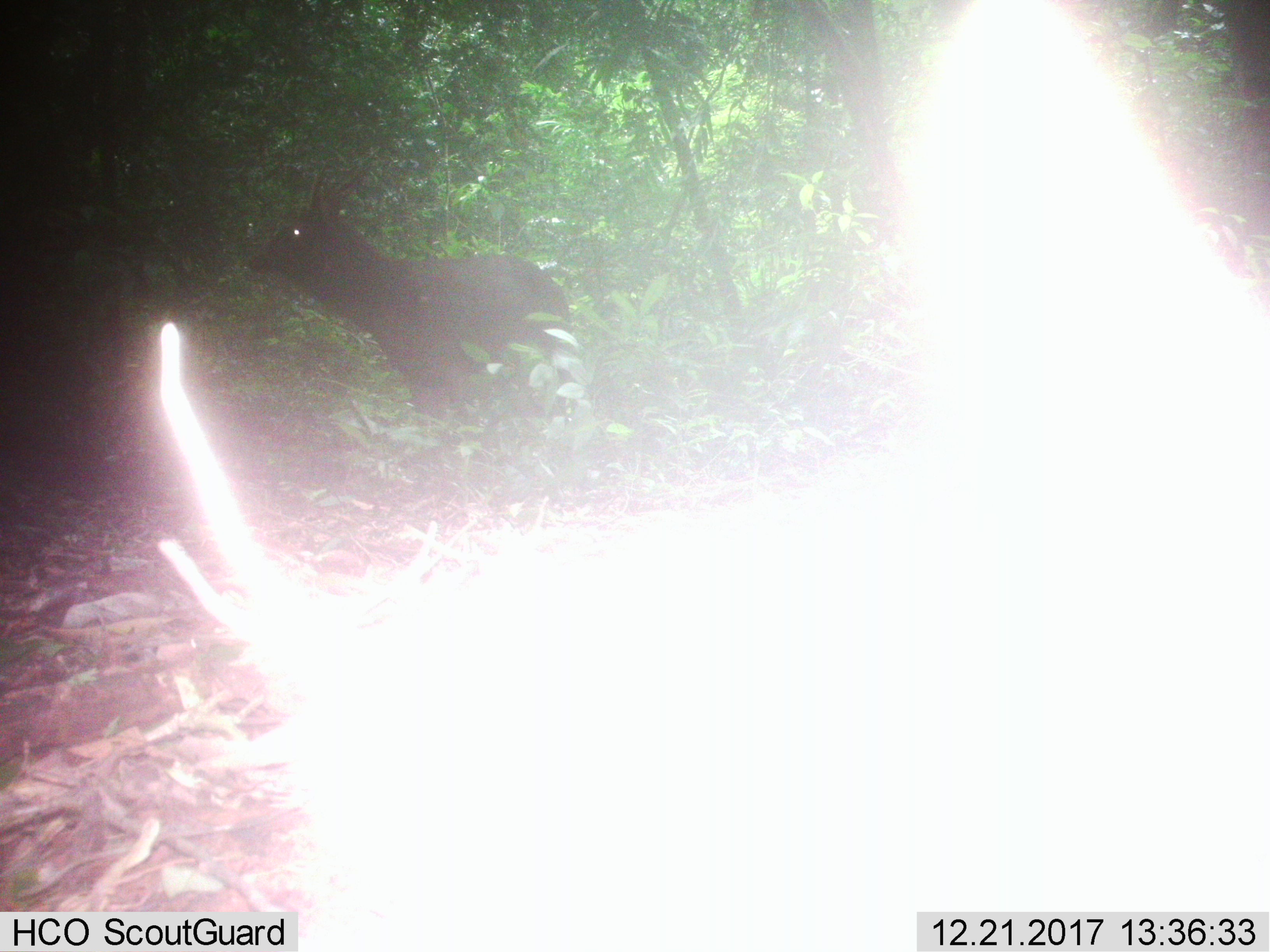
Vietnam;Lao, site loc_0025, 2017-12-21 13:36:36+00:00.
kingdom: Animalia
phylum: Chordata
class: Mammalia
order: Artiodactyla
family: Cervidae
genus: Rusa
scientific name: Rusa unicolor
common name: sambar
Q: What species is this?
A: Sambar (Rusa unicolor).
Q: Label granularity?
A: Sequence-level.